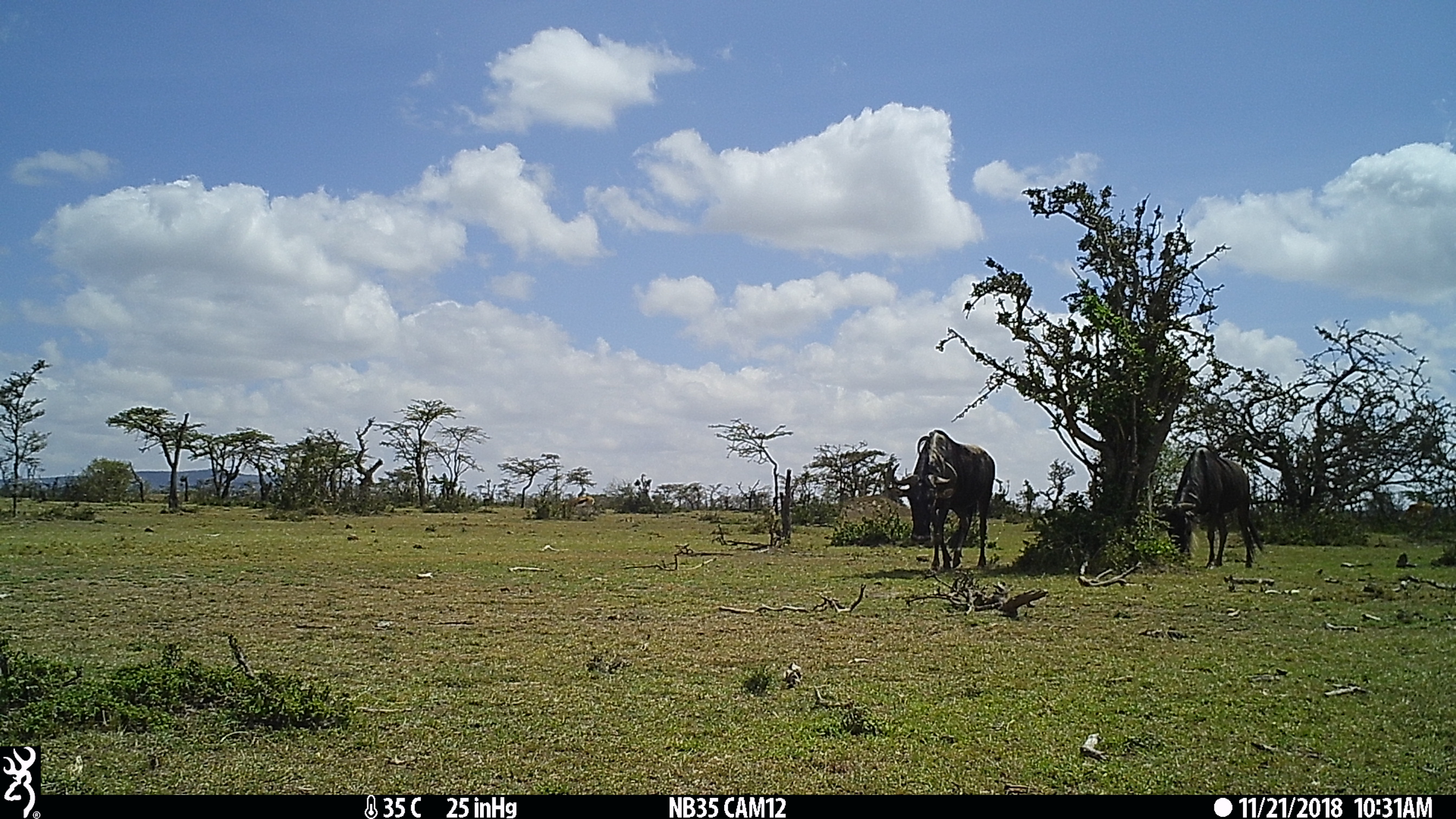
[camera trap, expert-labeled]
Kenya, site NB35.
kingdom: Animalia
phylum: Chordata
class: Mammalia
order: Artiodactyla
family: Bovidae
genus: Connochaetes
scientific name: Connochaetes taurinus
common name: blue wildebeest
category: wildebeest